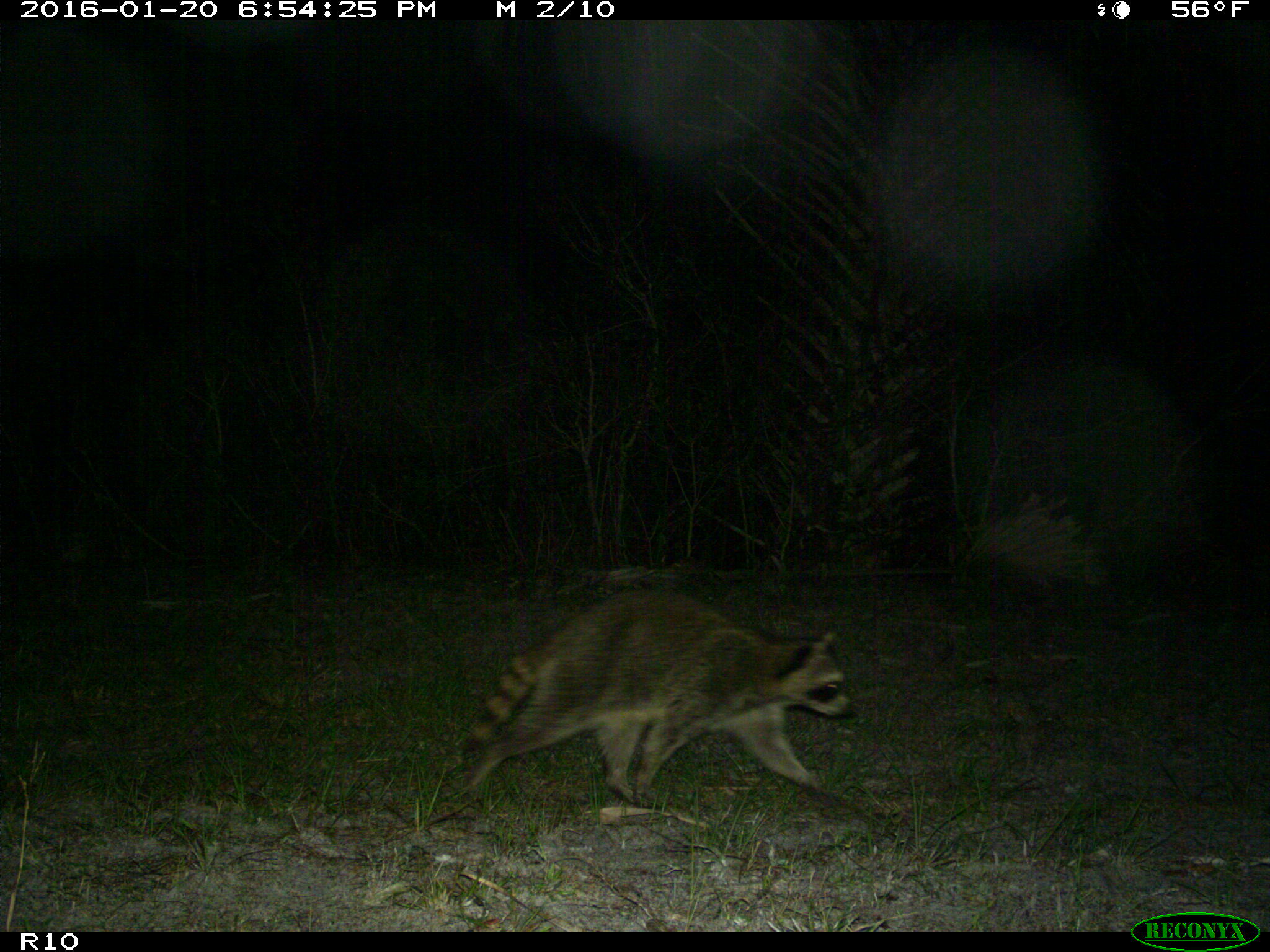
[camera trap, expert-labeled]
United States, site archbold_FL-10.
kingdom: Animalia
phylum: Chordata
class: Mammalia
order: Carnivora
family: Procyonidae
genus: Procyon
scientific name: Procyon lotor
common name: common raccoon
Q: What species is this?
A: Procyon lotor (common raccoon).